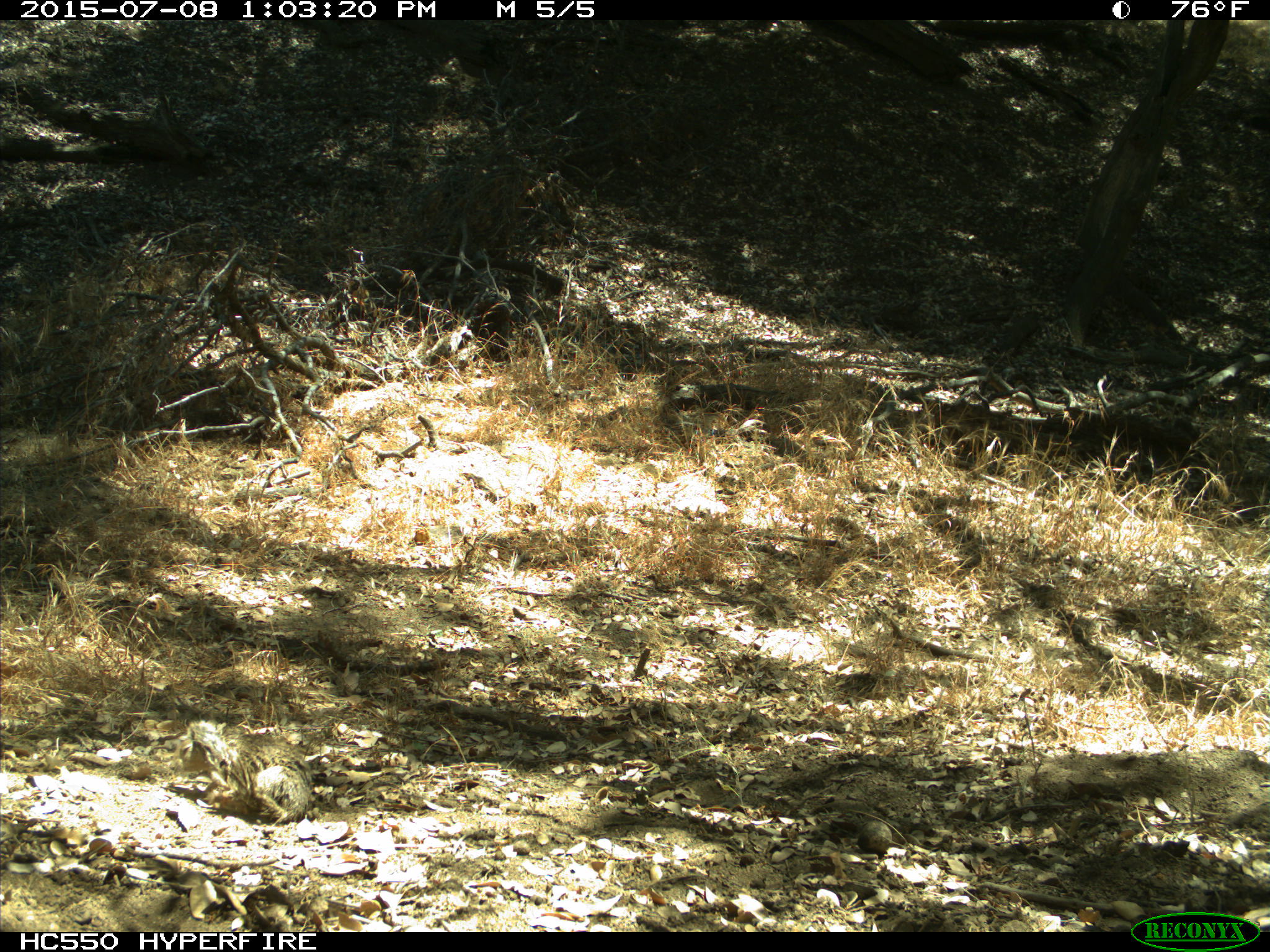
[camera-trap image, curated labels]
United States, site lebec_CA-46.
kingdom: Animalia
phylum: Chordata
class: Mammalia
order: Rodentia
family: Sciuridae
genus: Otospermophilus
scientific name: Otospermophilus beecheyi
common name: california ground squirrel